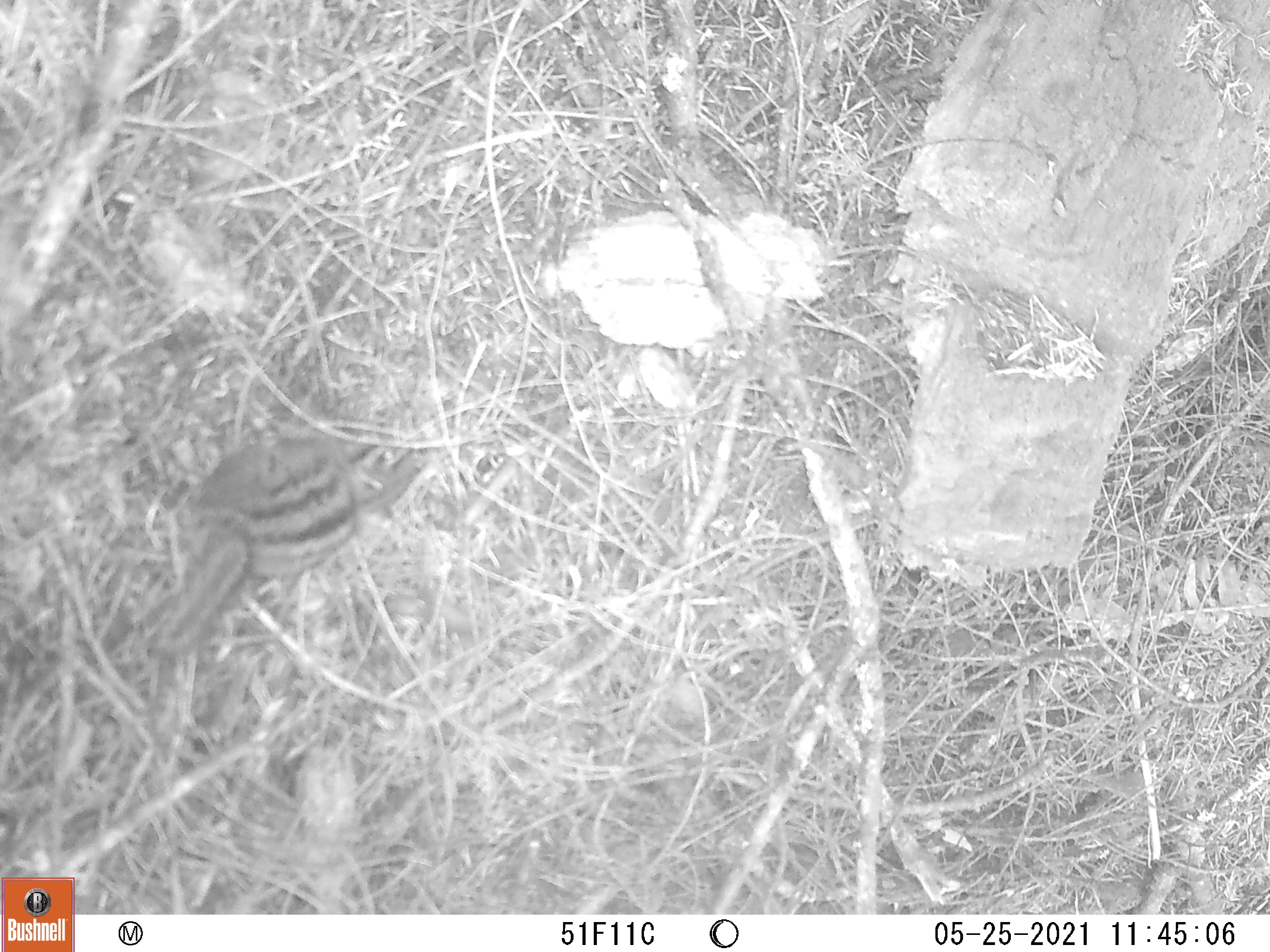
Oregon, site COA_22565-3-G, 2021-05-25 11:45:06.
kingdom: Animalia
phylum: Chordata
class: Mammalia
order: Rodentia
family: Sciuridae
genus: Neotamias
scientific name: Neotamias townsendii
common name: townsend's chipmunk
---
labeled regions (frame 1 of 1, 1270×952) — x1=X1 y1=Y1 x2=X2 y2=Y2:
townsend's chipmunk: x1=138 y1=424 x2=431 y2=666